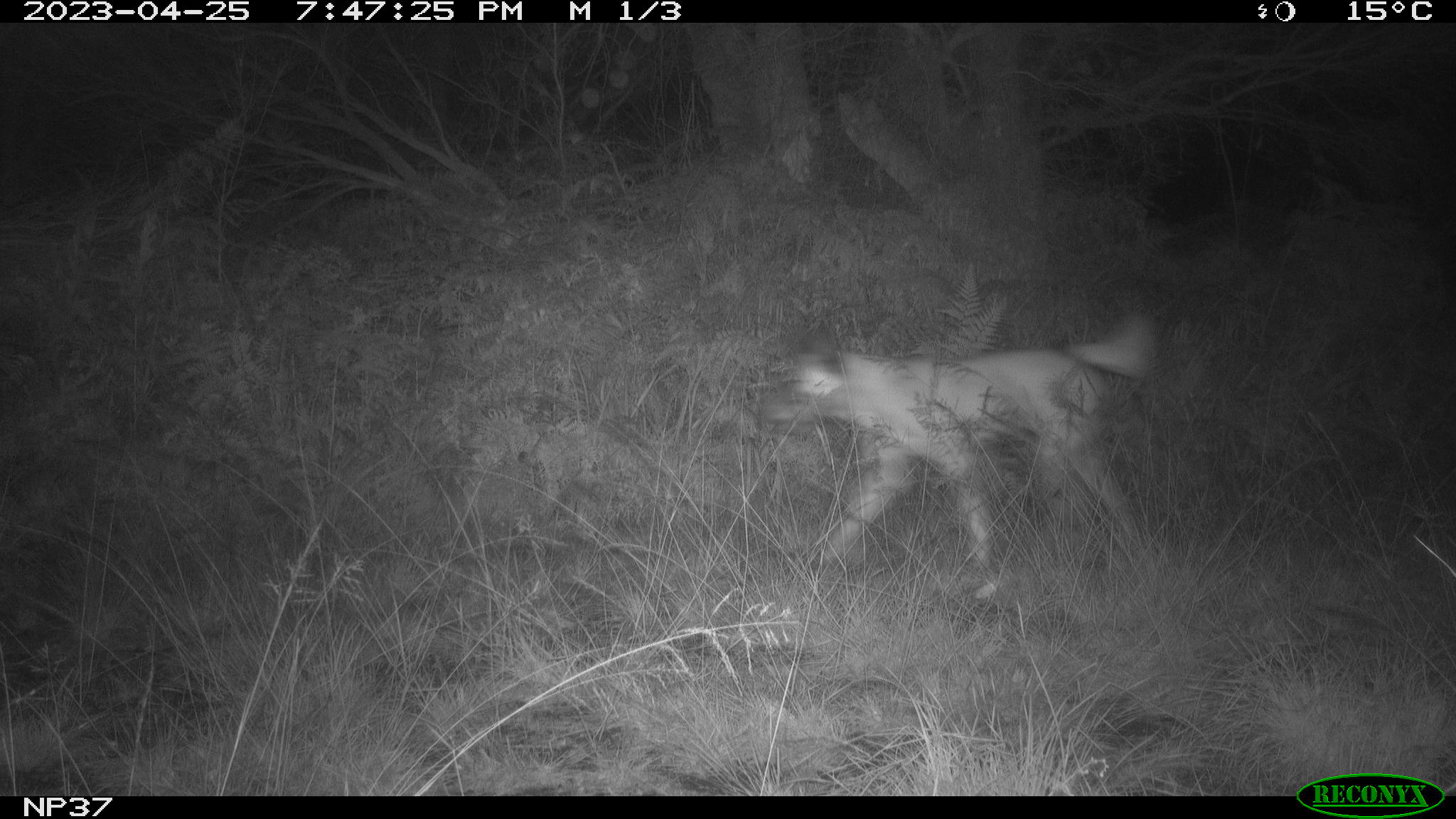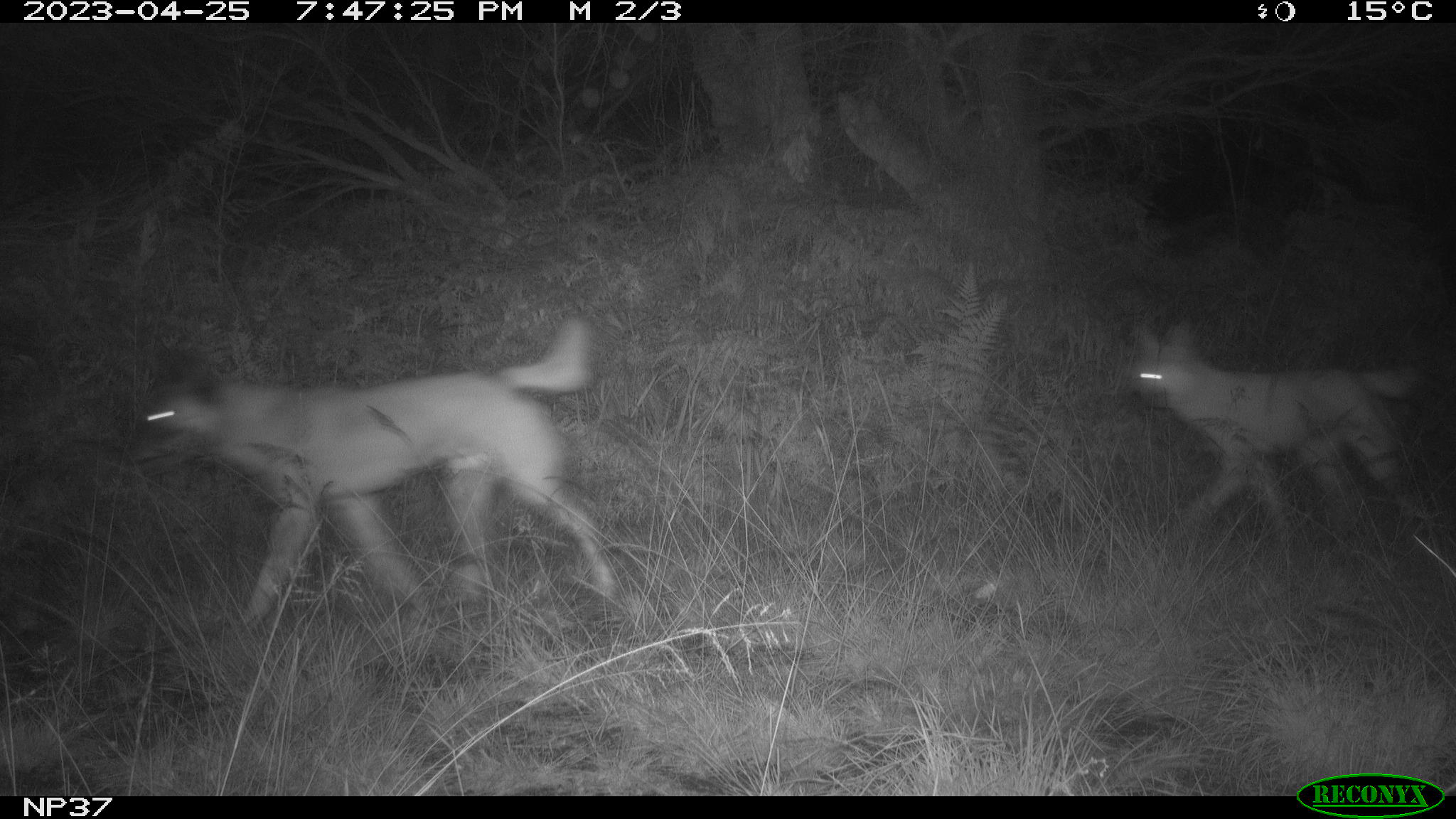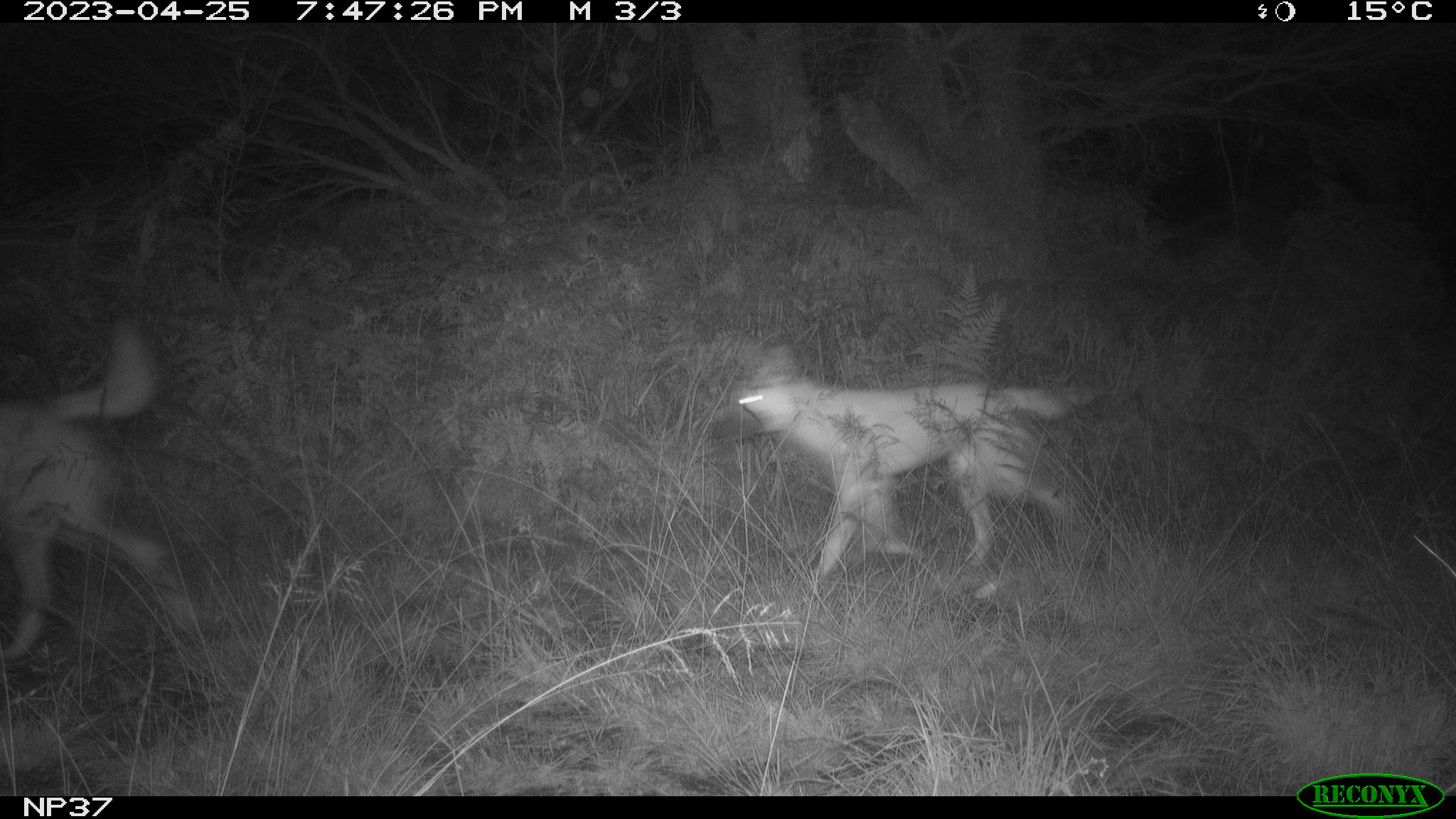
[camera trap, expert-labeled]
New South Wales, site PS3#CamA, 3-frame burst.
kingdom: Animalia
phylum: Chordata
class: Mammalia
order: Carnivora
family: Canidae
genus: Canis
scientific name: Canis familiaris dingo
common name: dingo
Dingo (Canis familiaris dingo).